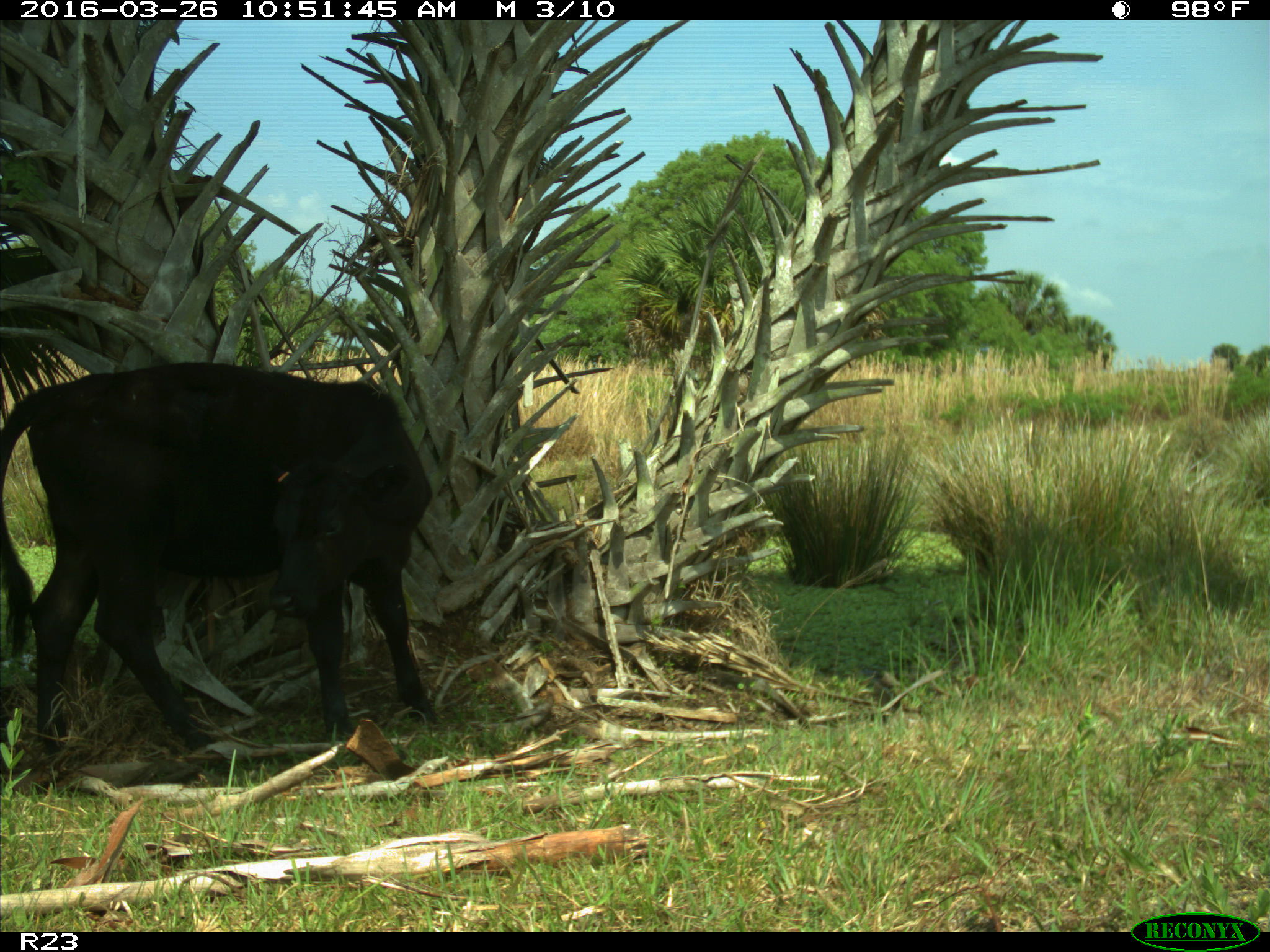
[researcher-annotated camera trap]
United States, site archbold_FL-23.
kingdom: Animalia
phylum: Chordata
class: Mammalia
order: Artiodactyla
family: Bovidae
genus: Bos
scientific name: Bos taurus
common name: domestic cow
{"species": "Bos taurus (domestic cow)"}